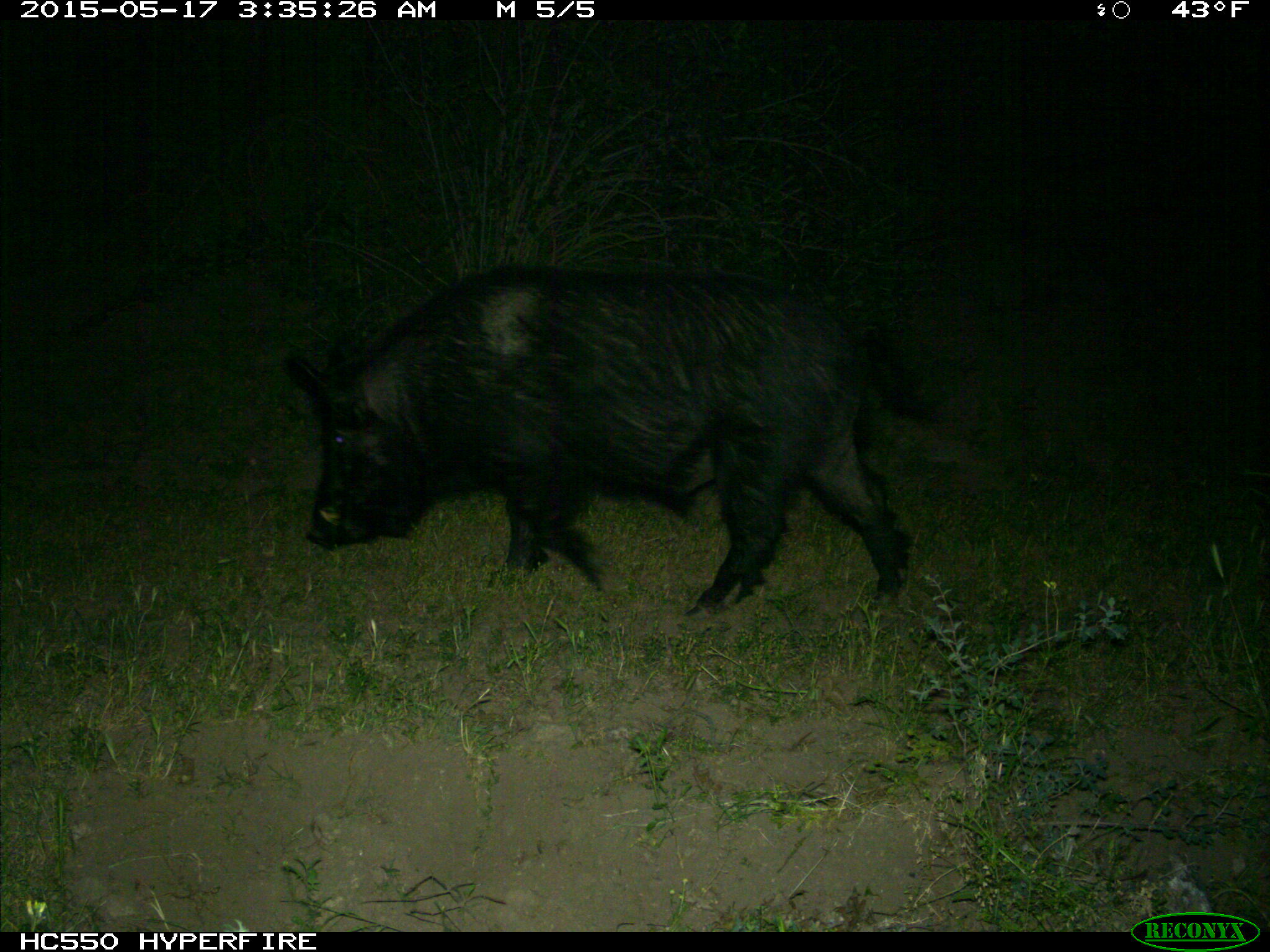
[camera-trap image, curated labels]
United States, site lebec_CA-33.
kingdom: Animalia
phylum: Chordata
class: Mammalia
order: Artiodactyla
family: Suidae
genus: Sus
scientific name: Sus scrofa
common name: wild boar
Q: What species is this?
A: Sus scrofa (wild boar).